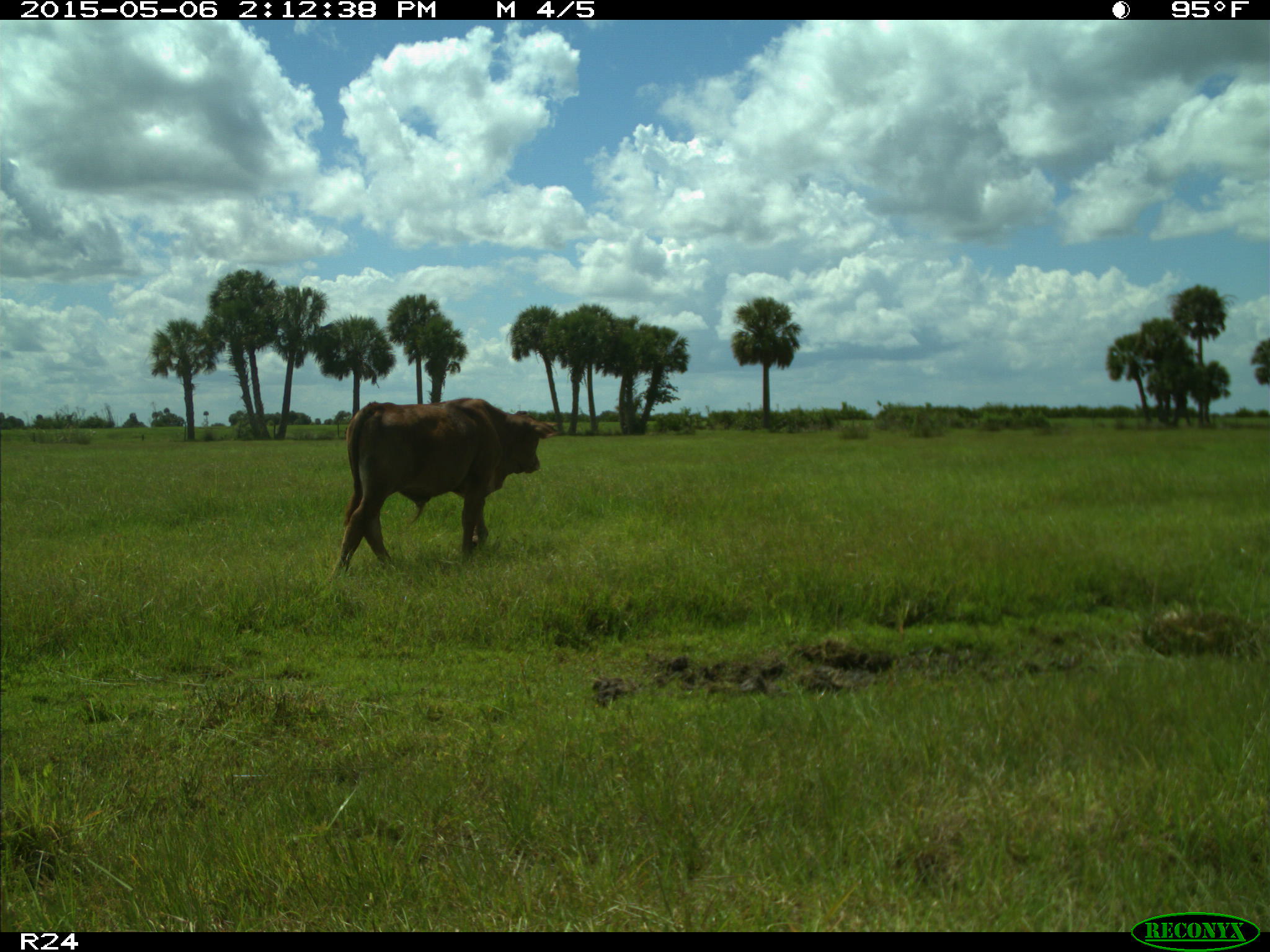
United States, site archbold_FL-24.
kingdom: Animalia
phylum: Chordata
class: Mammalia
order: Artiodactyla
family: Bovidae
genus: Bos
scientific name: Bos taurus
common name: domestic cow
Bos taurus (domestic cow).